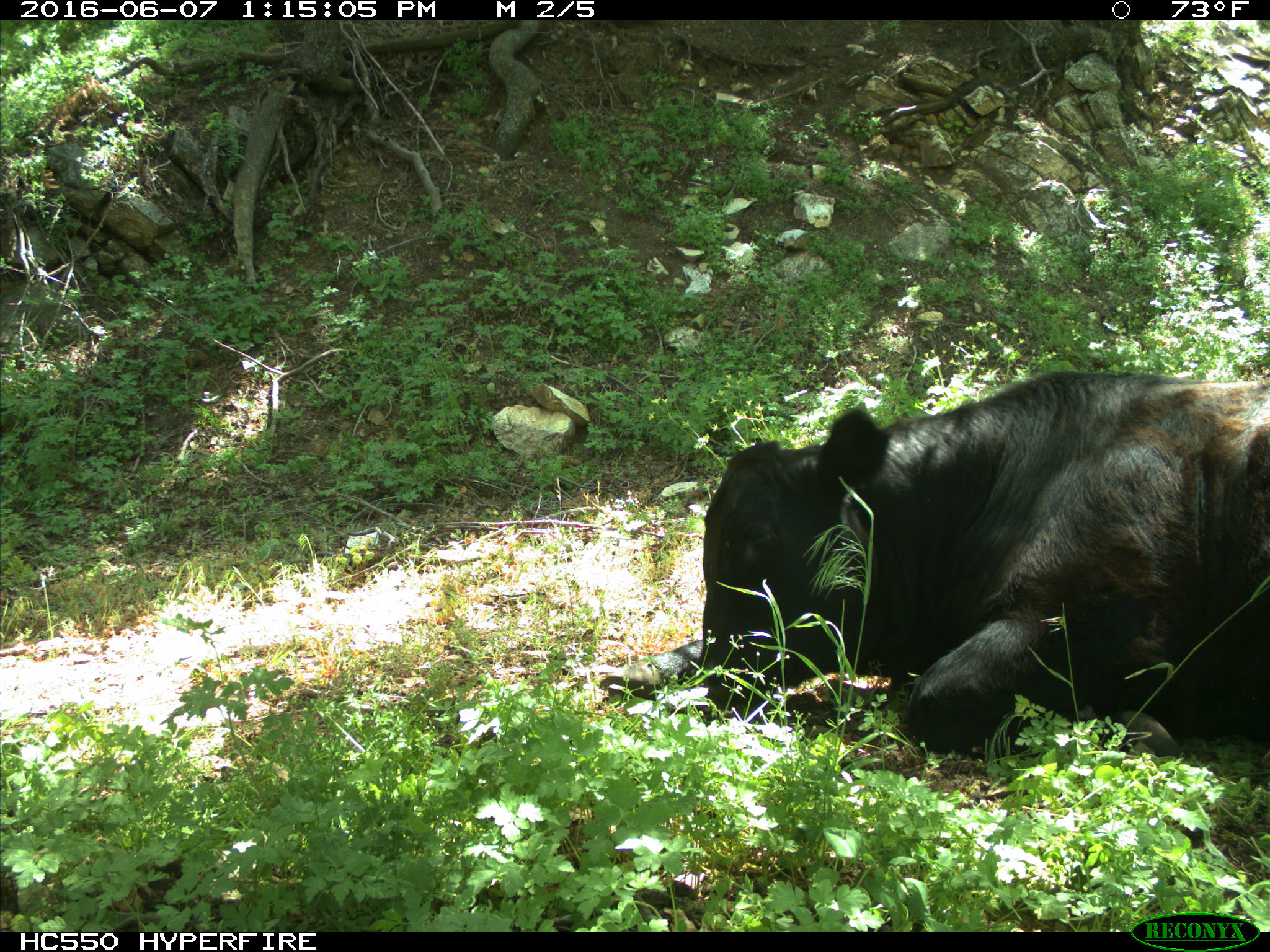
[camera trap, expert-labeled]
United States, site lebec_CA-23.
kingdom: Animalia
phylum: Chordata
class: Mammalia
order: Artiodactyla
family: Bovidae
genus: Bos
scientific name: Bos taurus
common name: domestic cow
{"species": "Bos taurus (domestic cow)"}